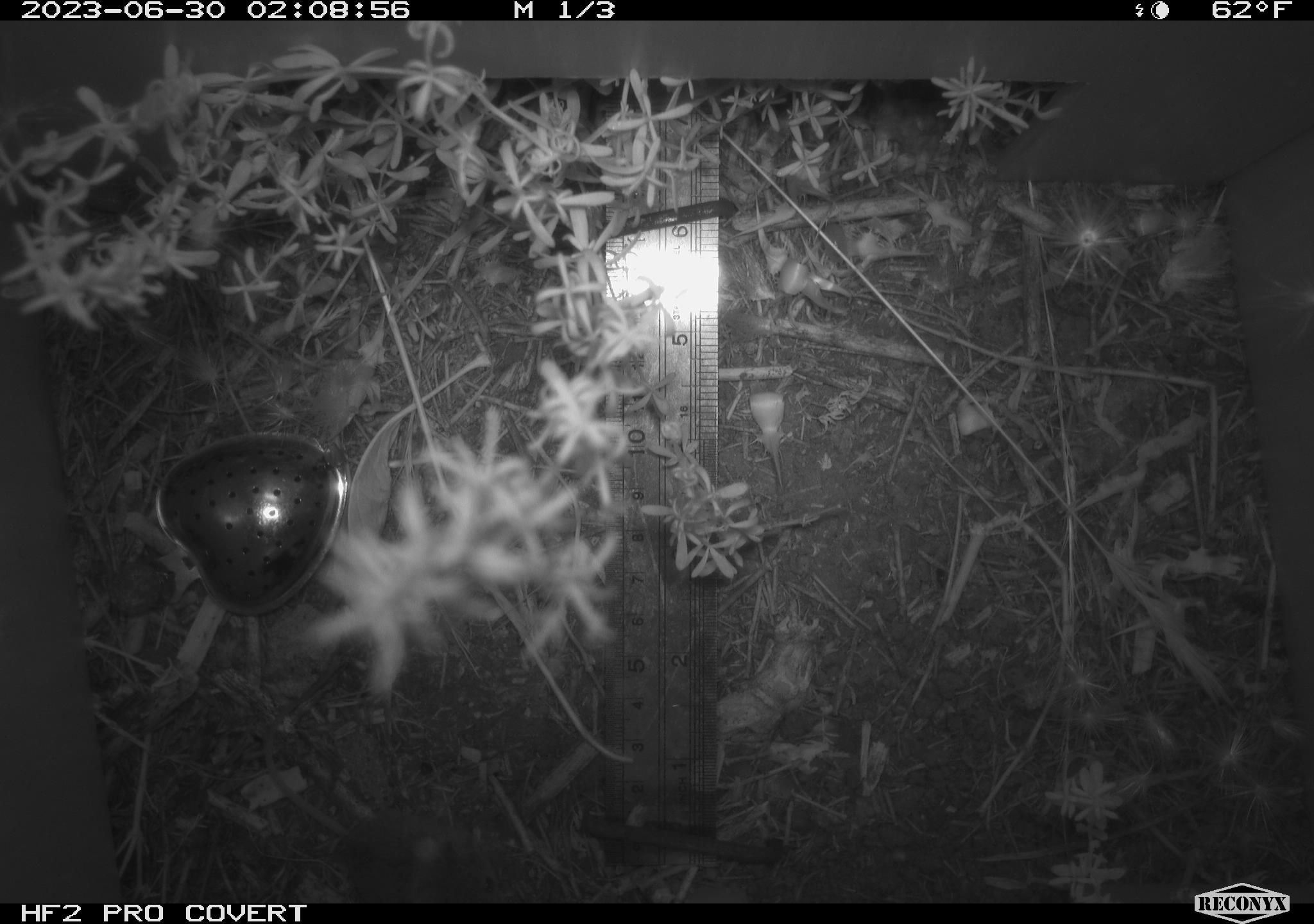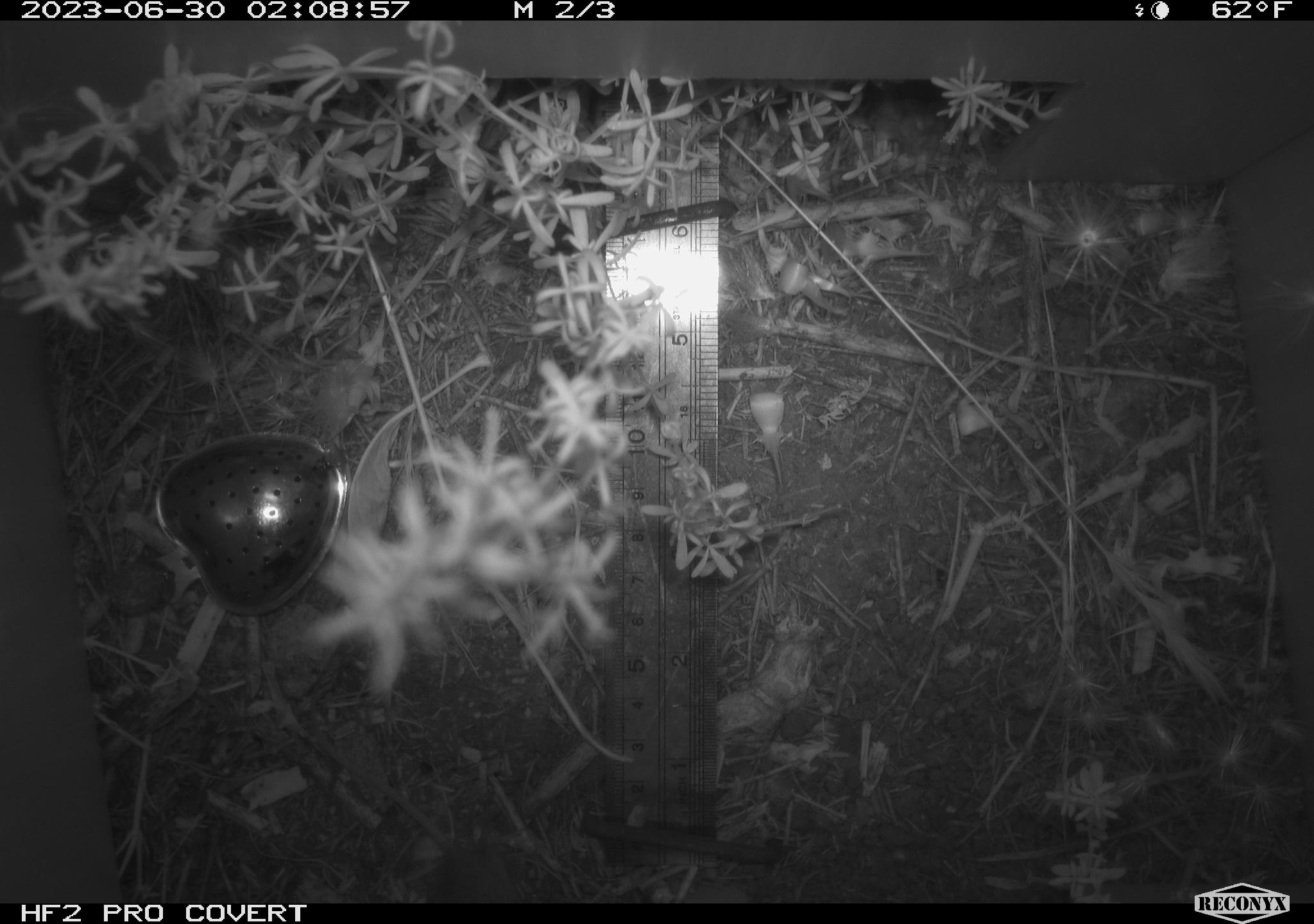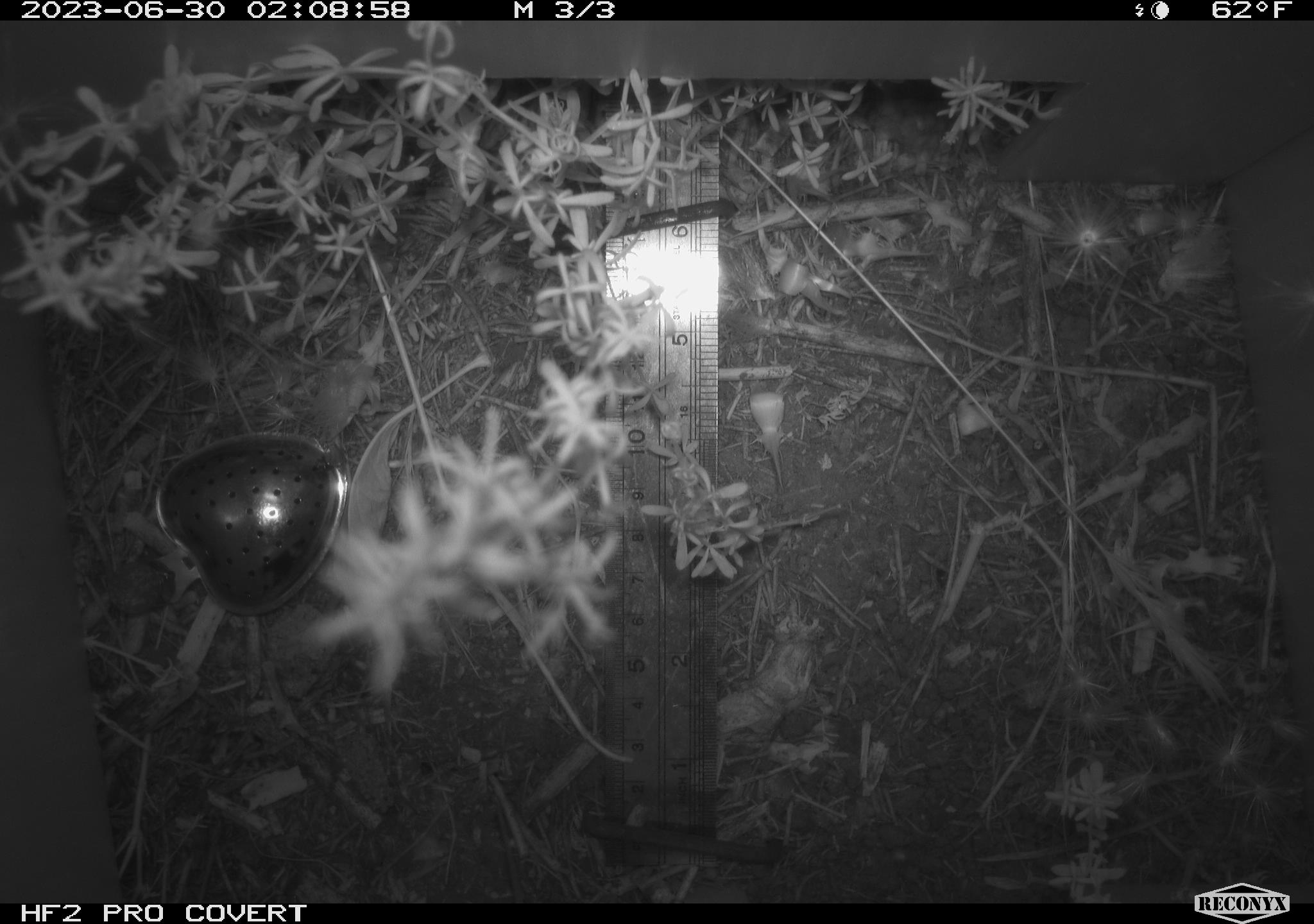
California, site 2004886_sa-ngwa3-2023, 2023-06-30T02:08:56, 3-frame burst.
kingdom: Animalia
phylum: Chordata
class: Mammalia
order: Rodentia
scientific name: Rodentia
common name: mouse species